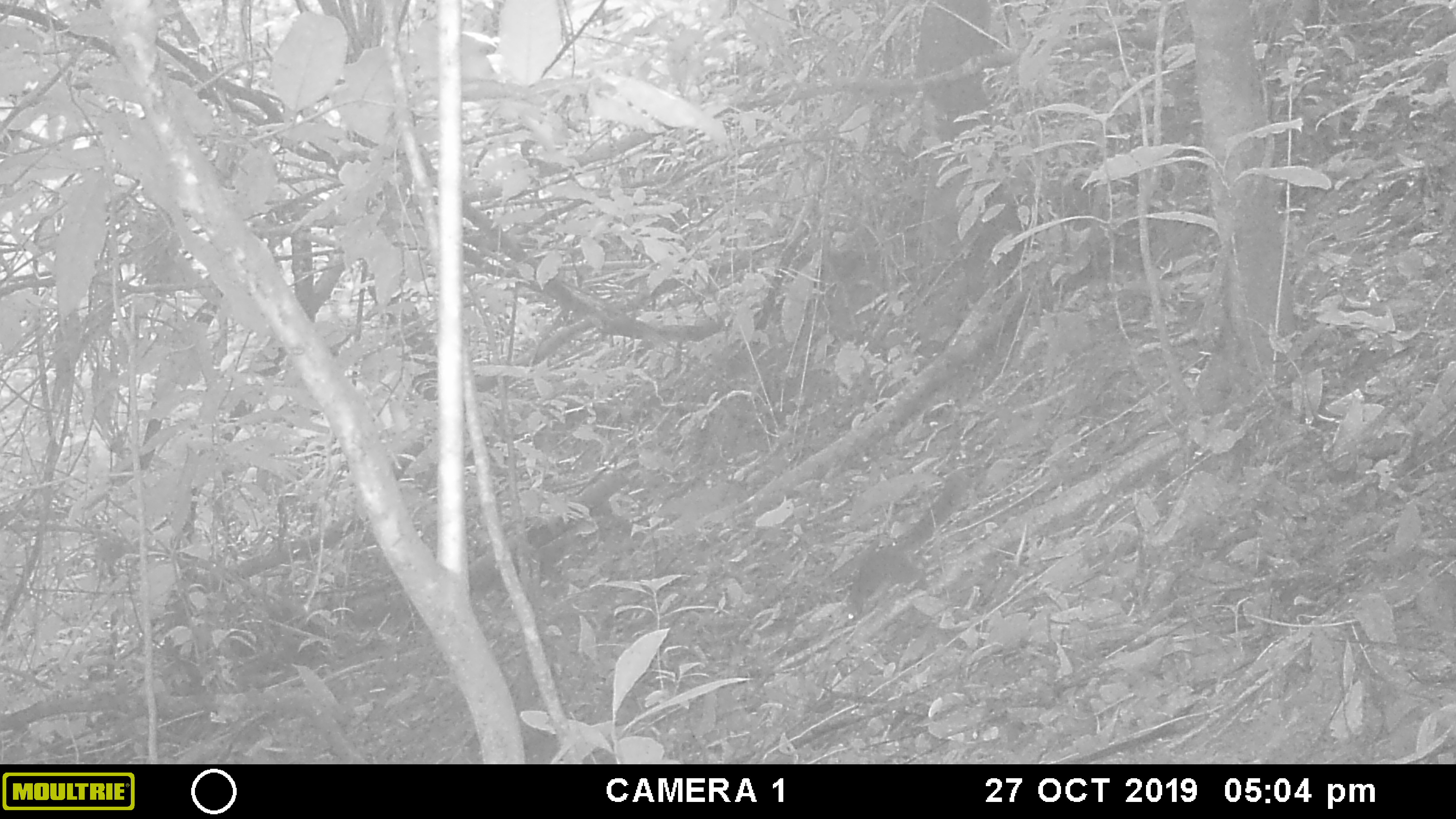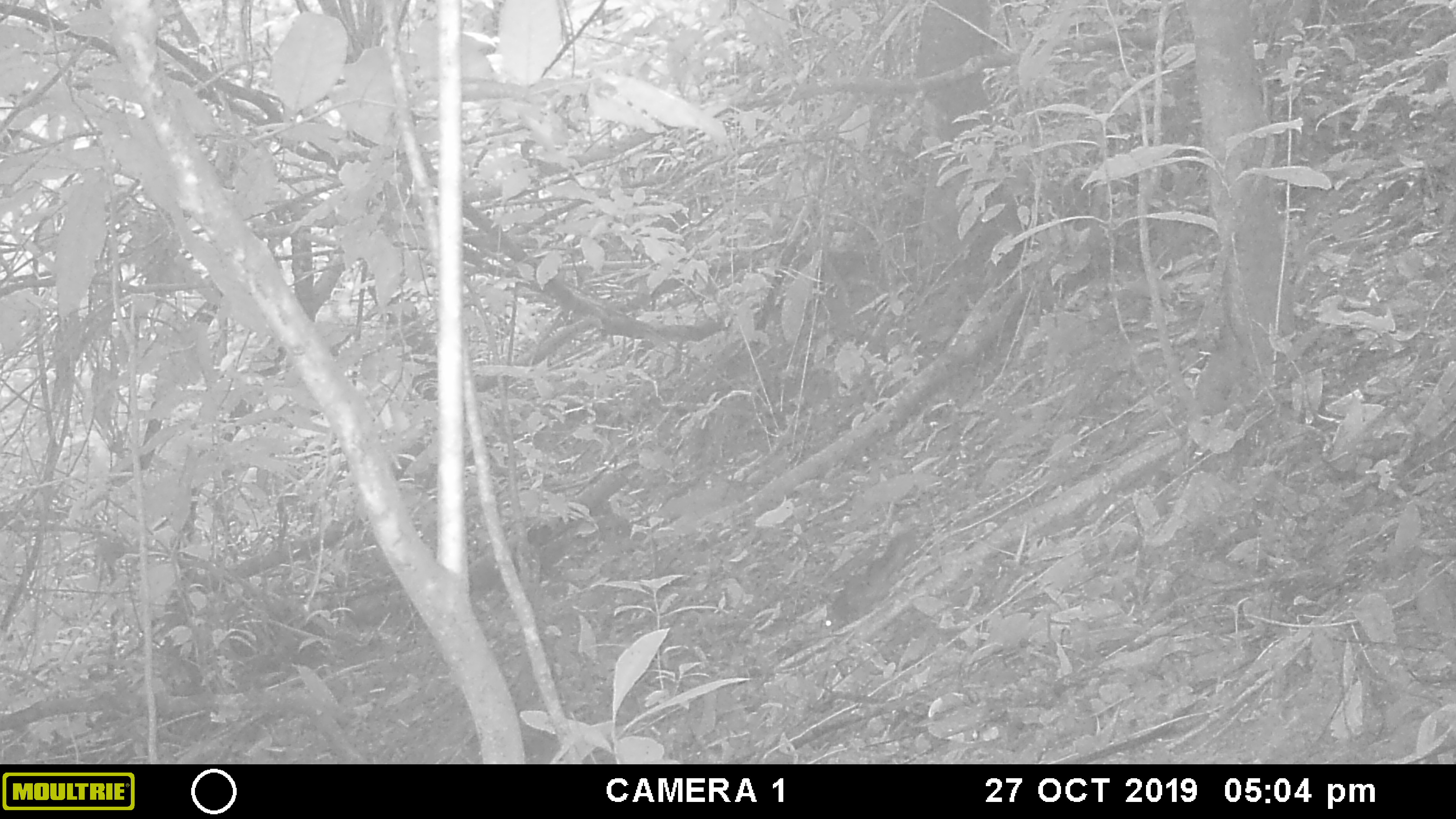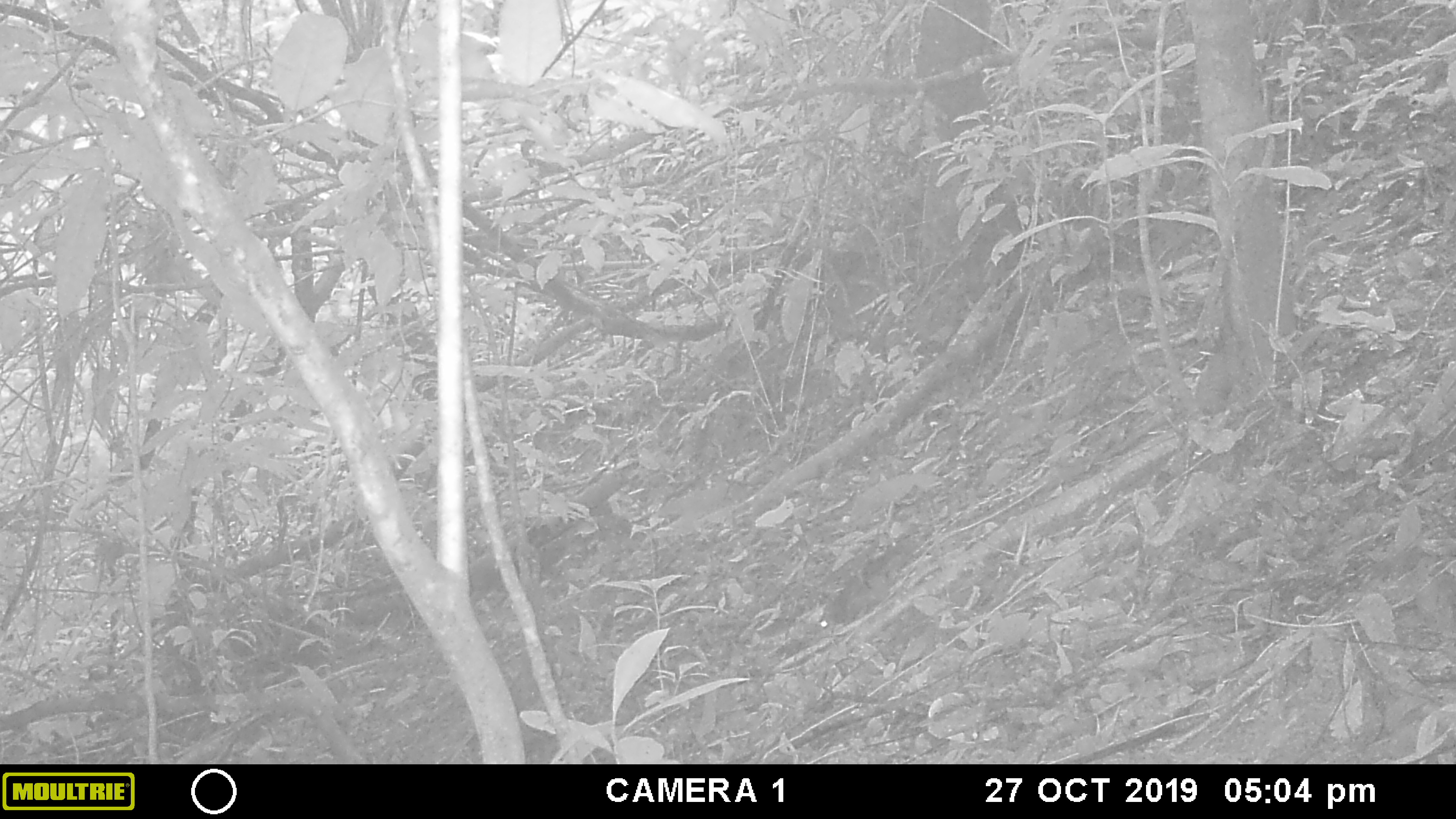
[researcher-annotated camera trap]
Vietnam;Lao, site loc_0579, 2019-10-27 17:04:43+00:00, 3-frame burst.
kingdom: Animalia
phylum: Chordata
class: Mammalia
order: Rodentia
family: Sciuridae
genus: Dremomys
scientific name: Dremomys rufigenis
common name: red-cheeked squirrel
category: red cheeked squirrel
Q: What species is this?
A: Red cheeked squirrel (red-cheeked squirrel) (Dremomys rufigenis).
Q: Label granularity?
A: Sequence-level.